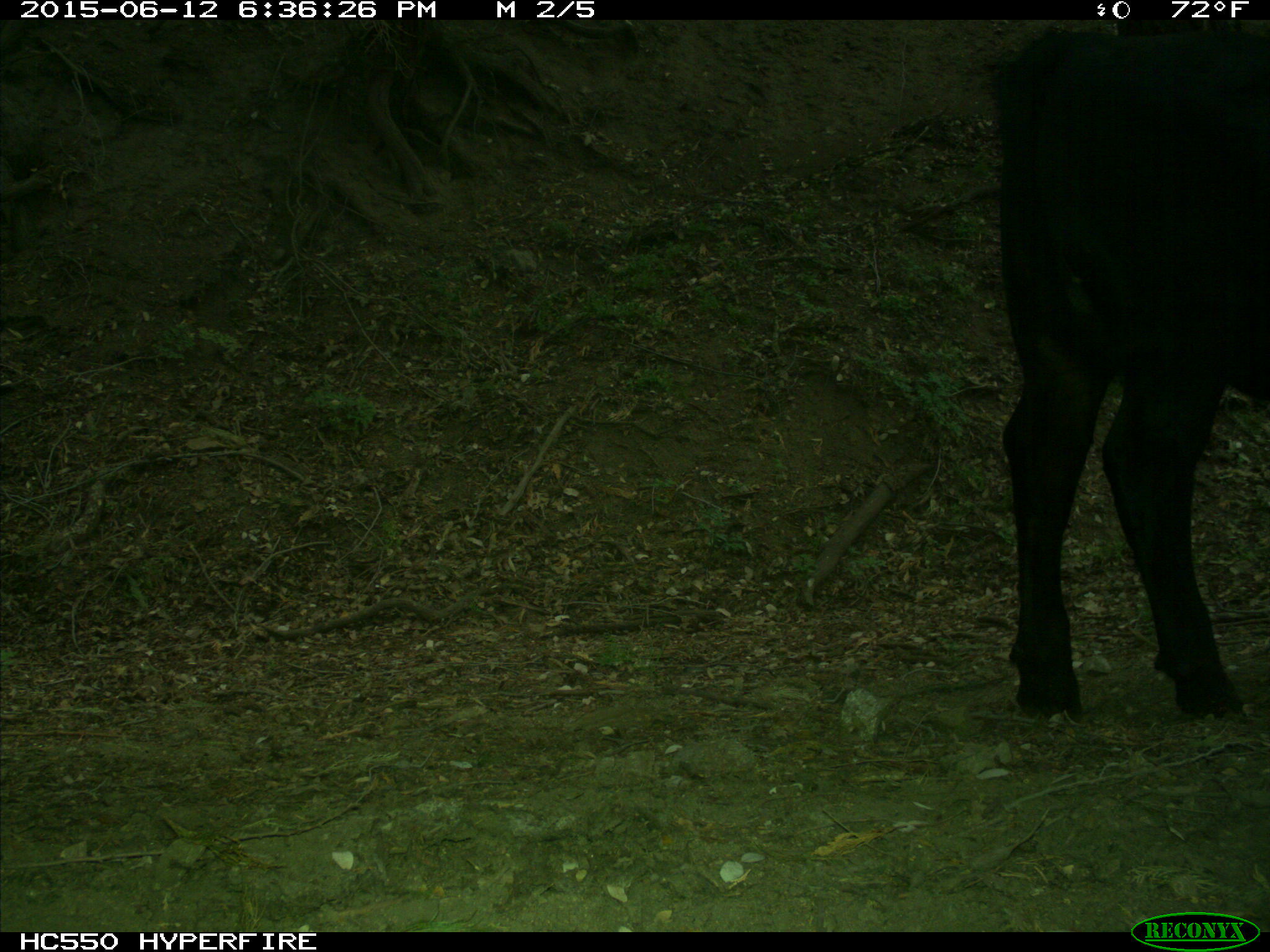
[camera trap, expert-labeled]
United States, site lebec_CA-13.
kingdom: Animalia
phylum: Chordata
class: Mammalia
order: Artiodactyla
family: Bovidae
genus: Bos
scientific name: Bos taurus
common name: domestic cow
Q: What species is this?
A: Bos taurus (domestic cow).